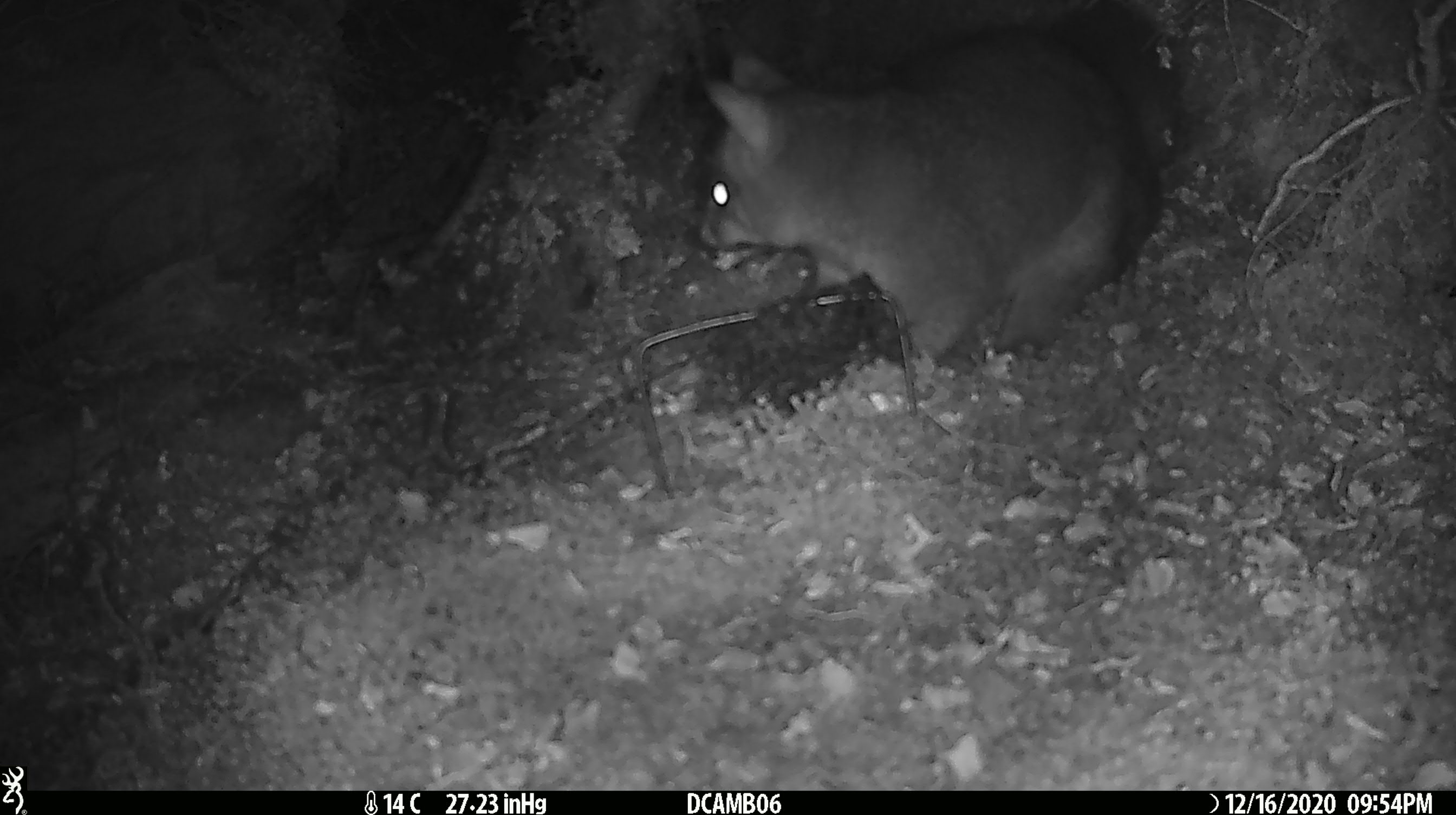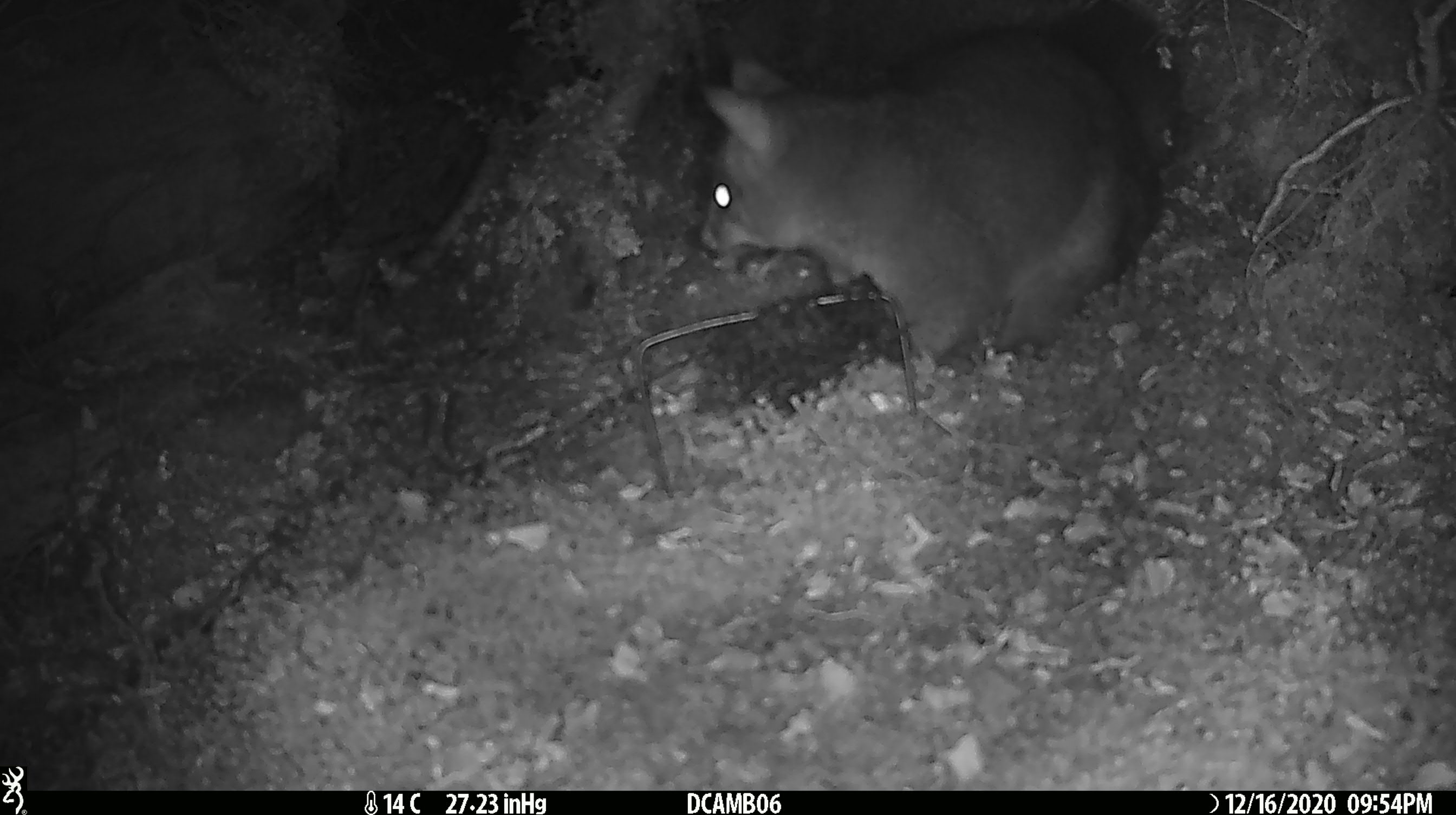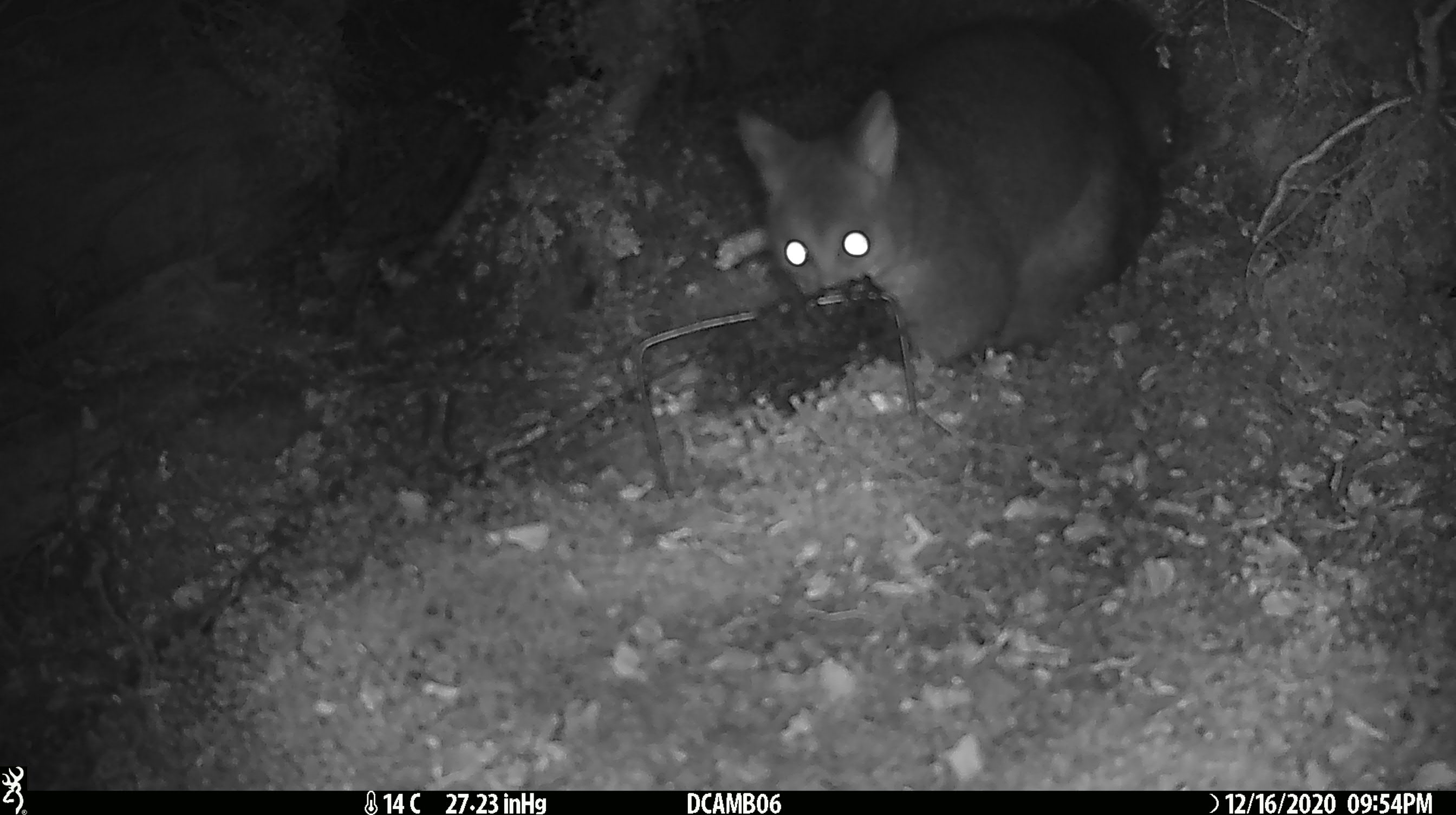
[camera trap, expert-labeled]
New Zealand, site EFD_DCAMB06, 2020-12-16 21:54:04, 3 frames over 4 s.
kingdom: Animalia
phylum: Chordata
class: Mammalia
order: Diprotodontia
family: Phalangeridae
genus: Trichosurus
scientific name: Trichosurus vulpecula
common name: common brushtail possum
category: possum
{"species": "possum (common brushtail possum) (Trichosurus vulpecula)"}